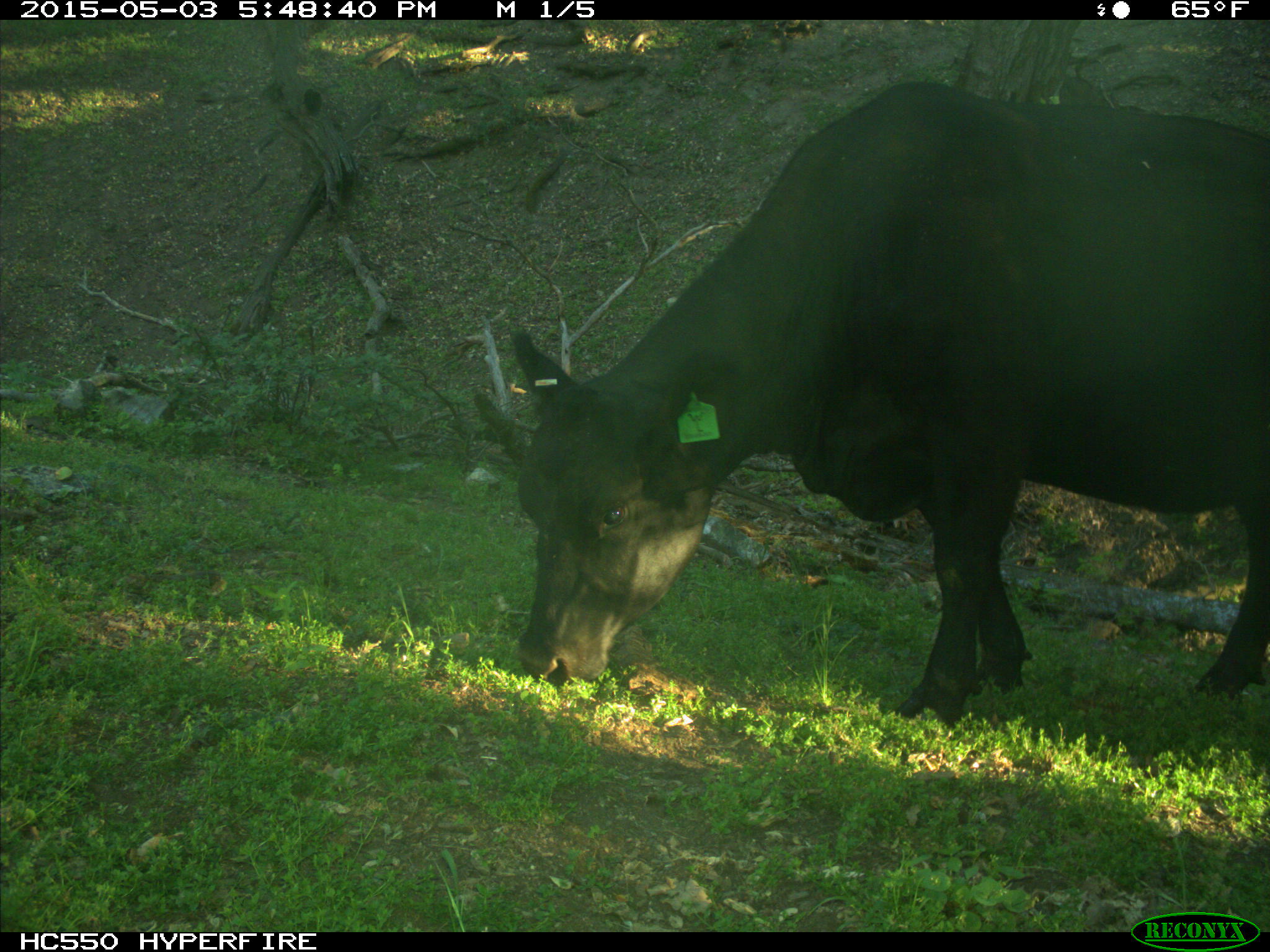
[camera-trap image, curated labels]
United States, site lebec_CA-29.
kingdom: Animalia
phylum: Chordata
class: Mammalia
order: Artiodactyla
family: Bovidae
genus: Bos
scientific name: Bos taurus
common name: domestic cow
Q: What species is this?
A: Bos taurus (domestic cow).